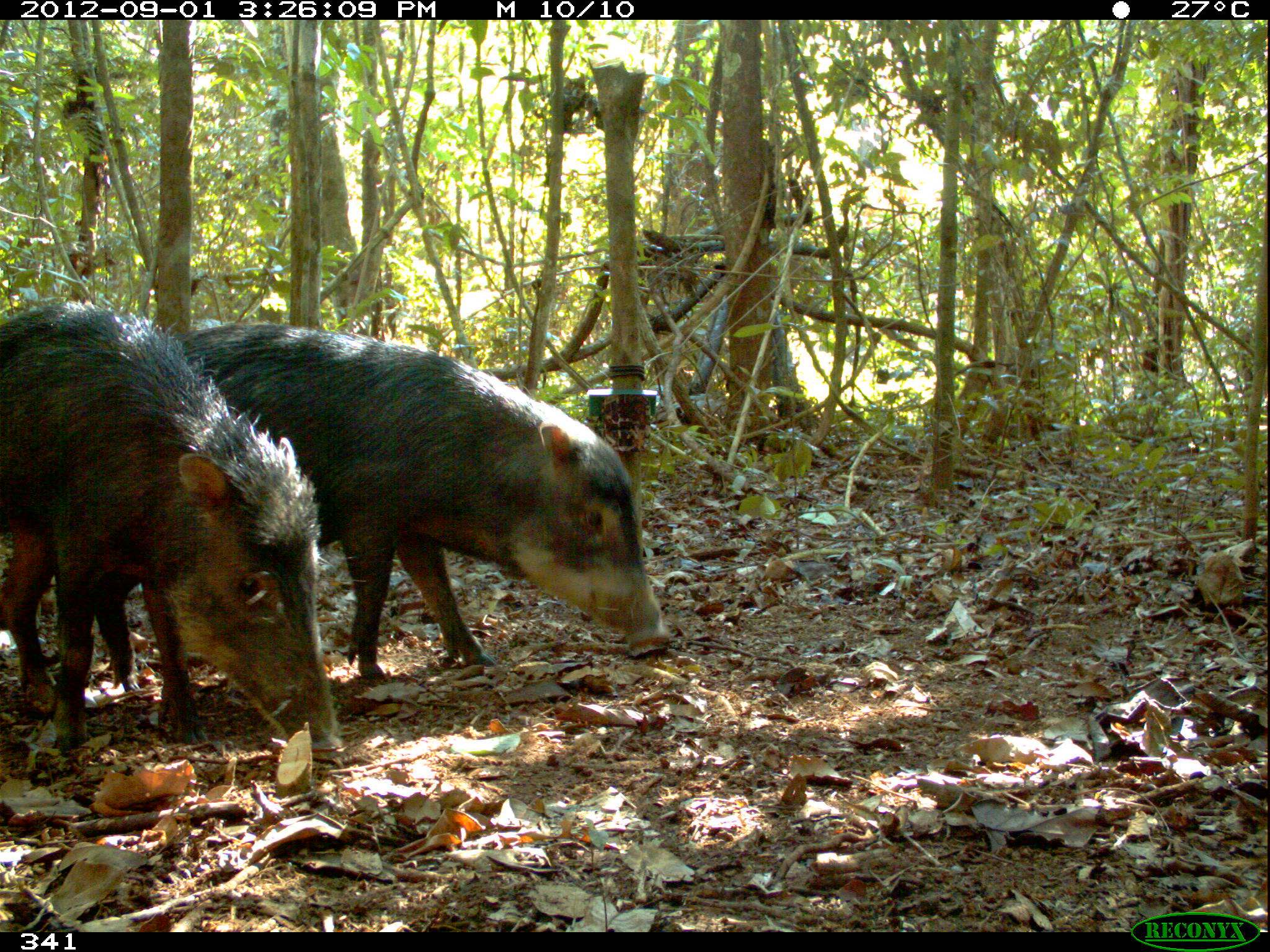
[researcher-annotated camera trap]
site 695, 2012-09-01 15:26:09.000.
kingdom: Animalia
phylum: Chordata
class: Mammalia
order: Artiodactyla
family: Tayassuidae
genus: Tayassu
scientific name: Tayassu pecari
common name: white-lipped peccary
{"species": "Tayassu pecari (white-lipped peccary)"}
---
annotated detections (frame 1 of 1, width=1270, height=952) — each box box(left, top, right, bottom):
tayassu pecari: box(1, 323, 668, 716); box(0, 301, 336, 755)